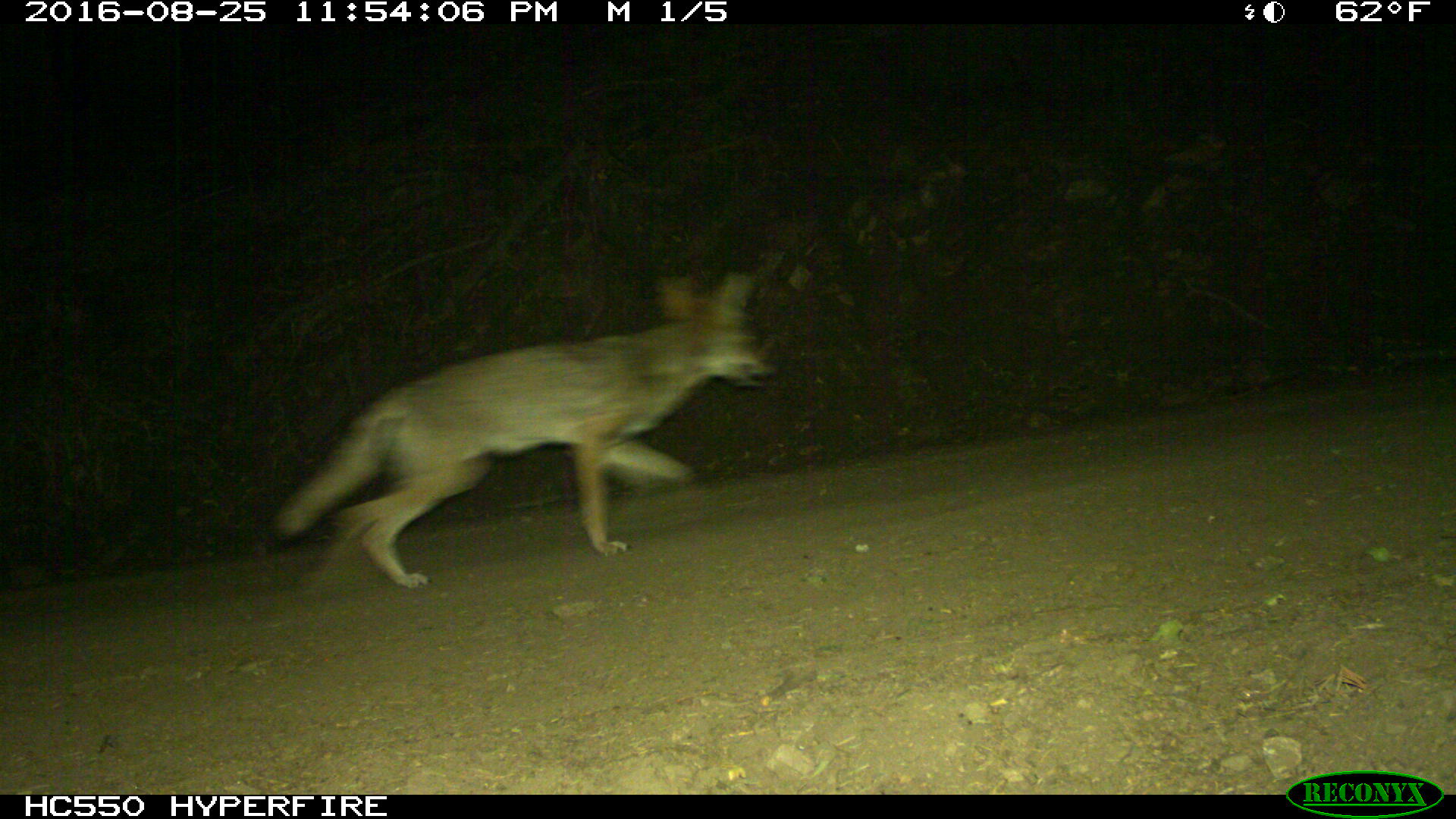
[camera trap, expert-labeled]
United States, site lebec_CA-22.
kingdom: Animalia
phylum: Chordata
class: Mammalia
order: Carnivora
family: Canidae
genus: Canis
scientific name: Canis latrans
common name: coyote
Canis latrans (coyote).